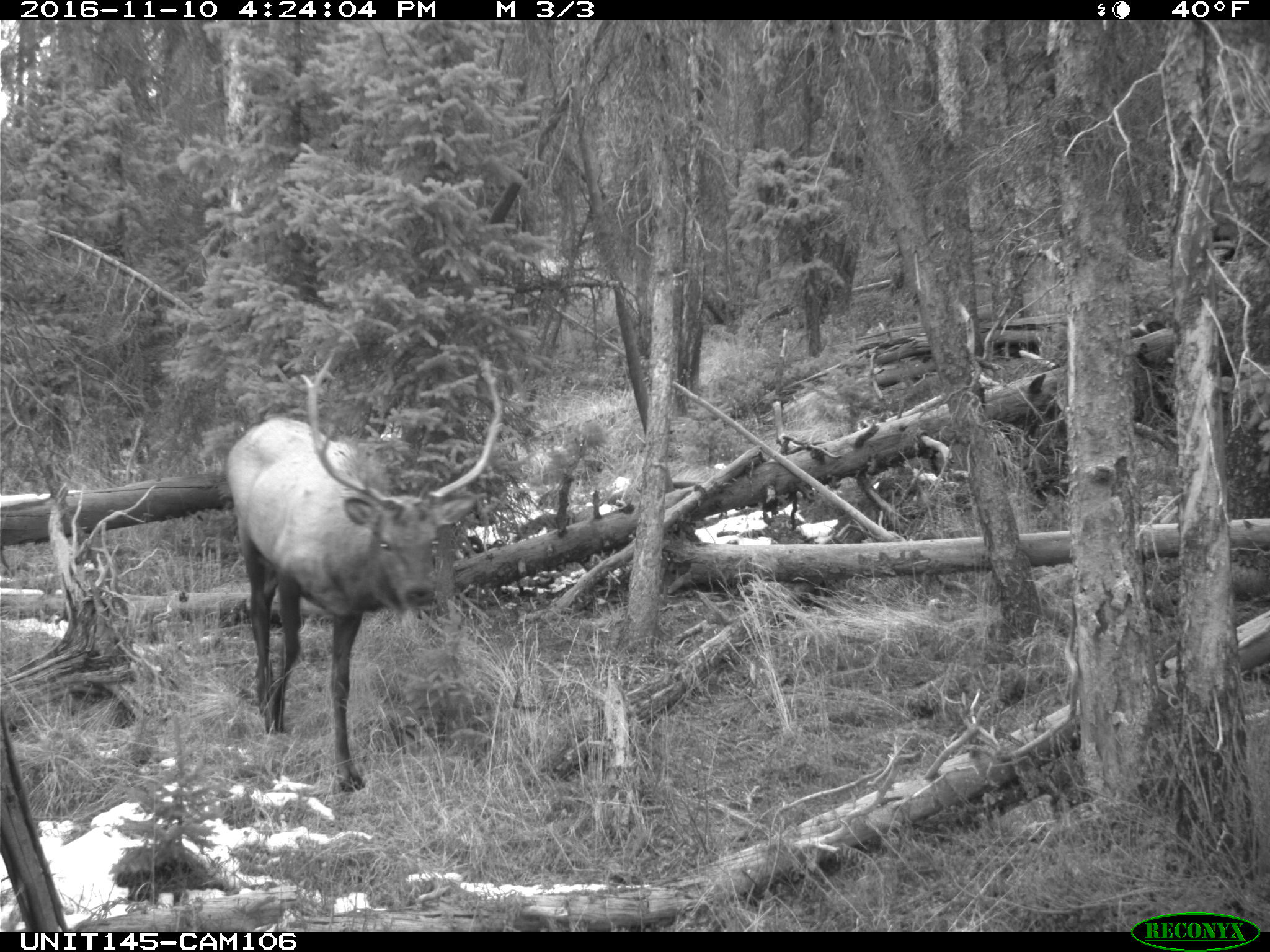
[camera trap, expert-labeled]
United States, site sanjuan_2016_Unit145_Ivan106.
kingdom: Animalia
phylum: Chordata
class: Mammalia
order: Artiodactyla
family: Cervidae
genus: Cervus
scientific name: Cervus elaphus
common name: red deer